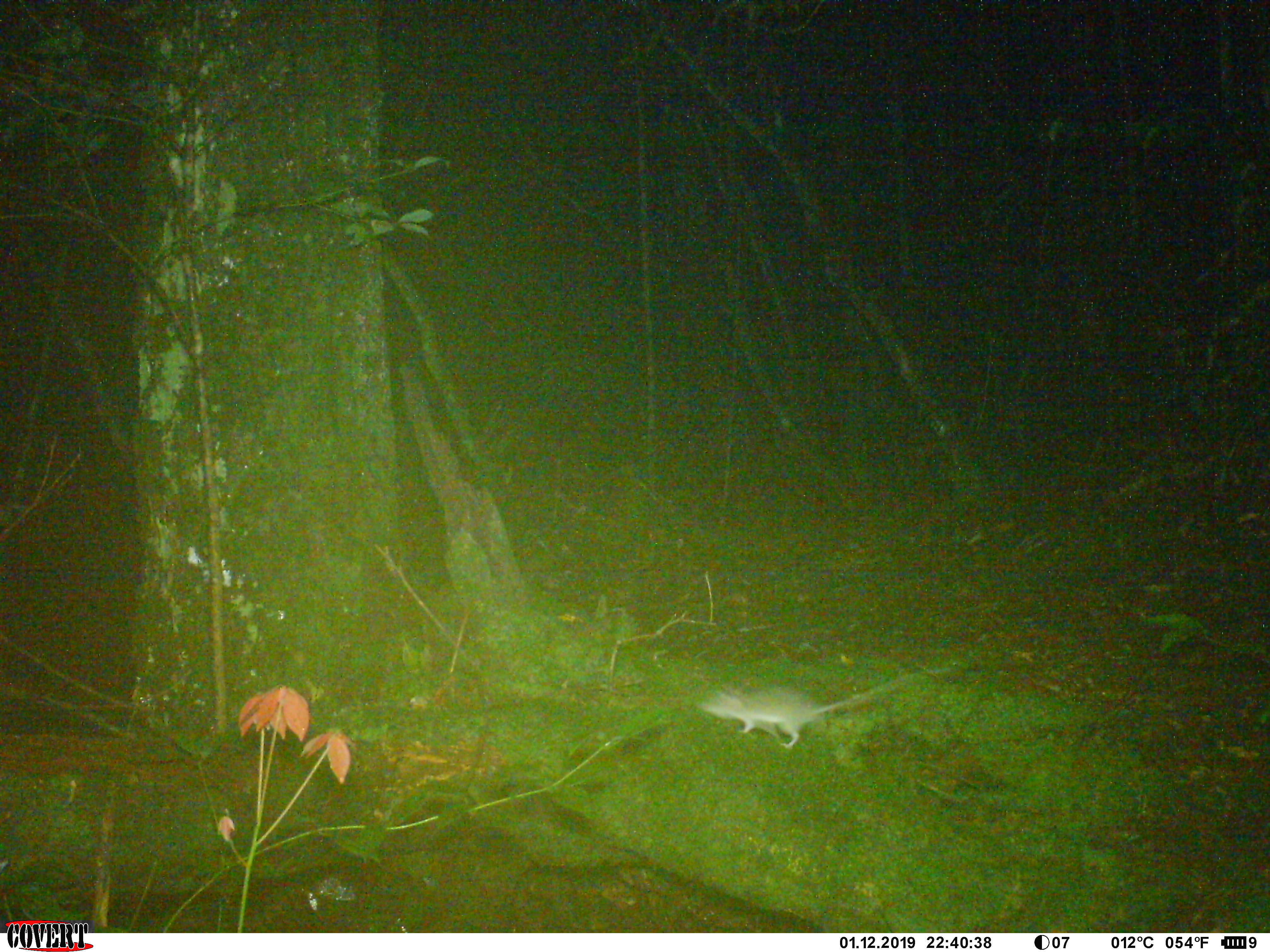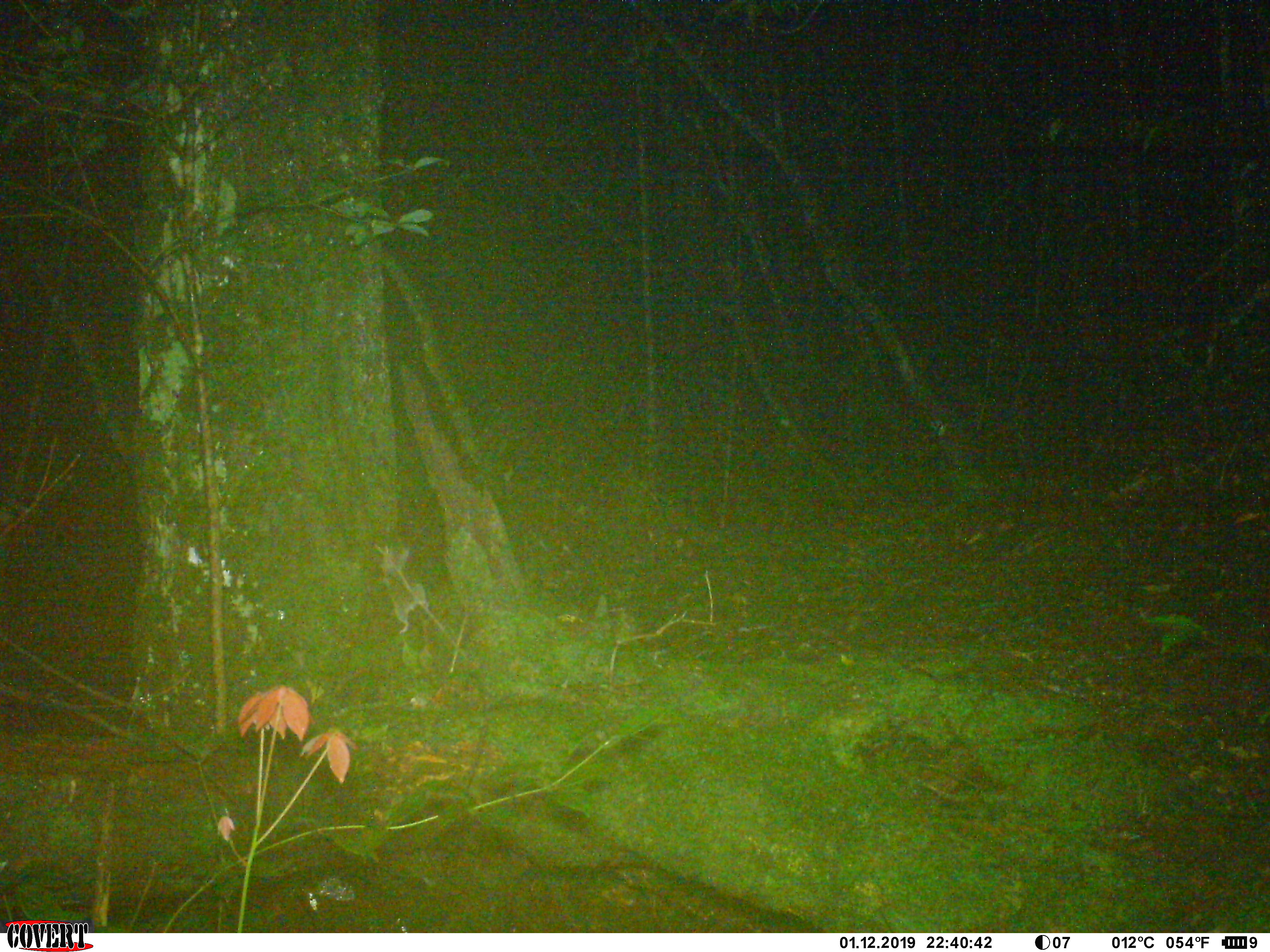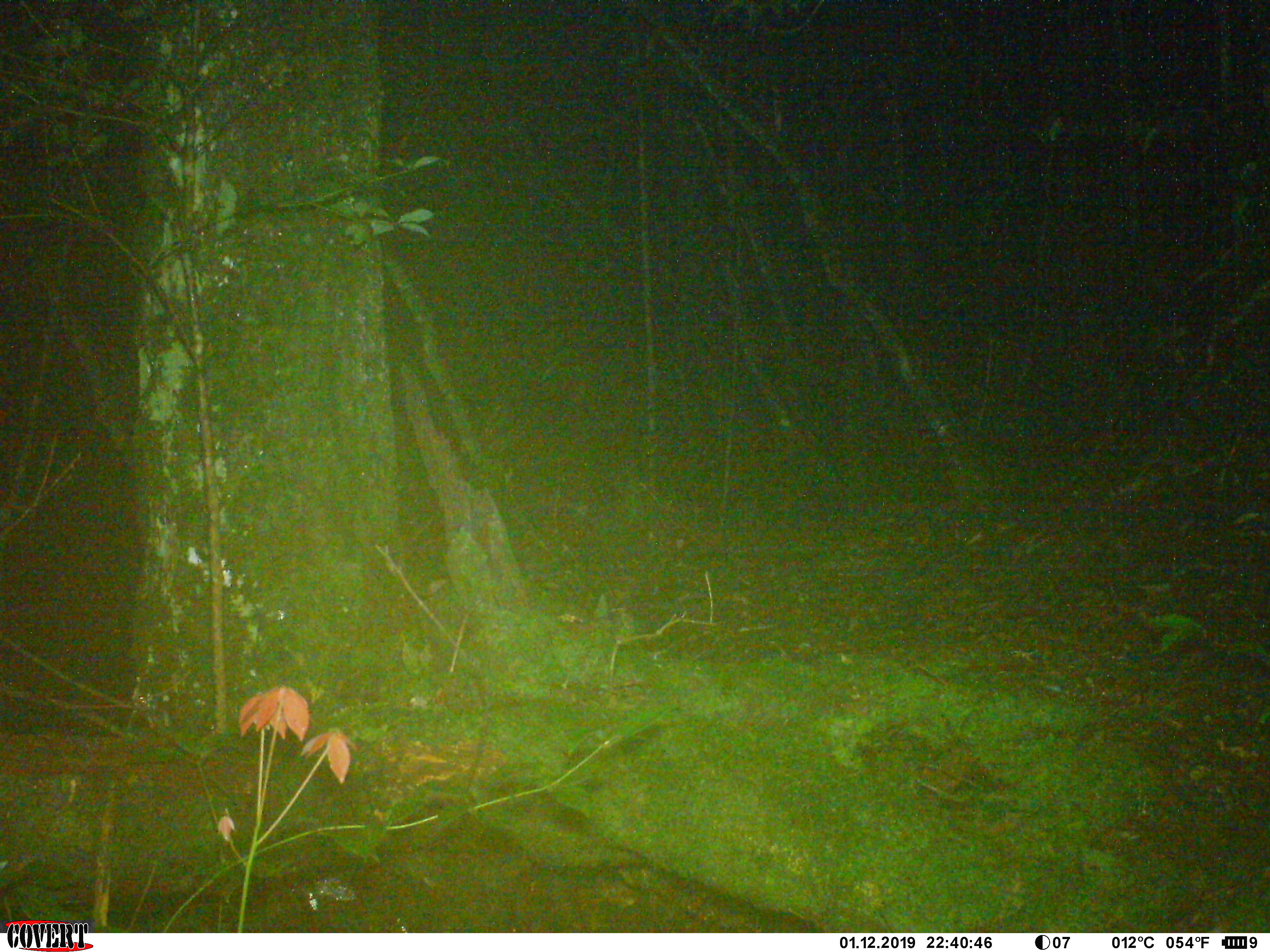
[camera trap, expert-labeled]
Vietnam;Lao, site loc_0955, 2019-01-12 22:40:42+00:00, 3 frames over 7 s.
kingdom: Animalia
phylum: Chordata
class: Mammalia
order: Rodentia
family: Muridae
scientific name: Muridae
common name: old-world mice and rats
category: unidentified murid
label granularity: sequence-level